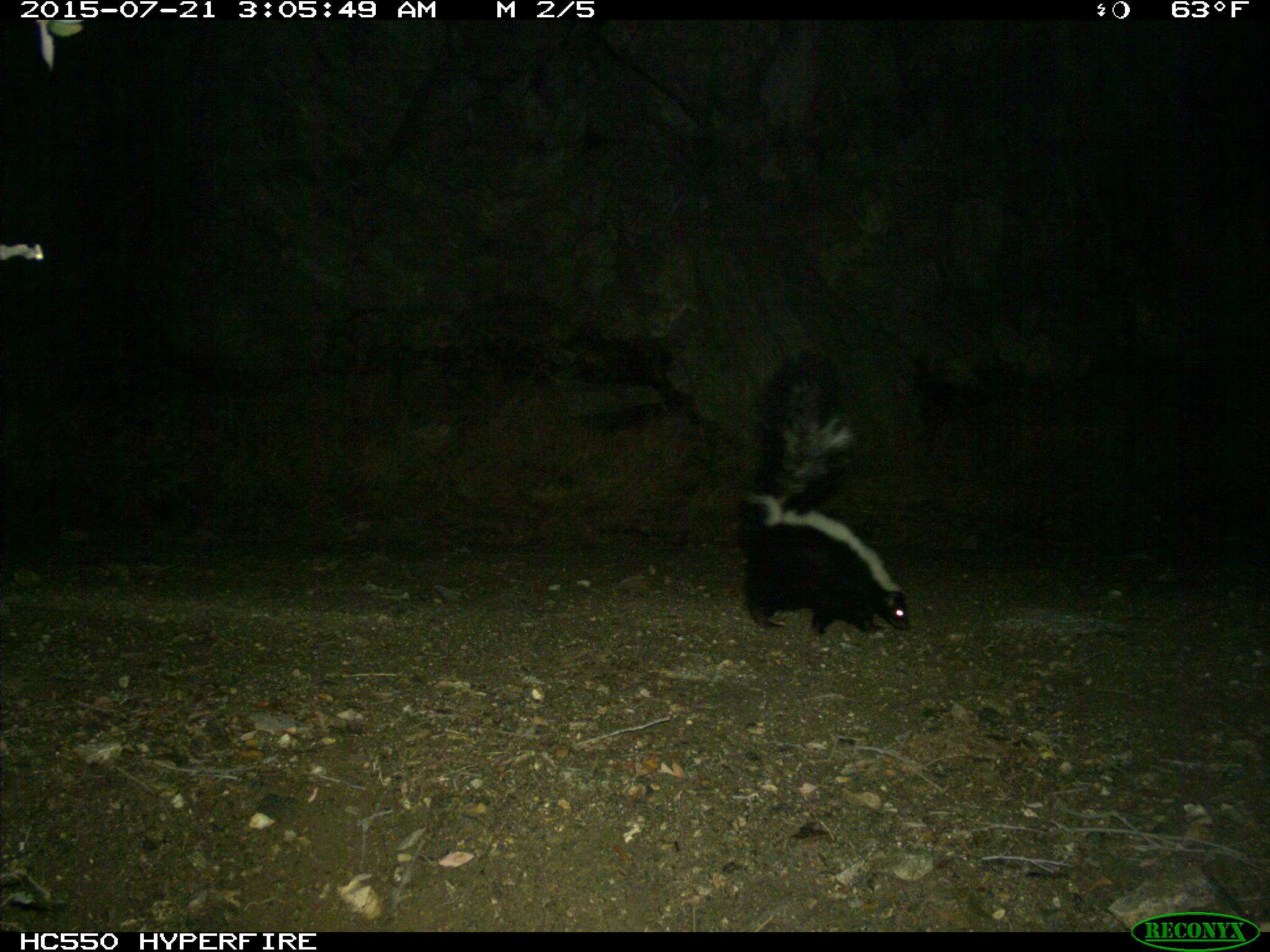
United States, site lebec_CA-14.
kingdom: Animalia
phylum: Chordata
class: Mammalia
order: Carnivora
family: Mephitidae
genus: Mephitis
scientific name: Mephitis mephitis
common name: striped skunk